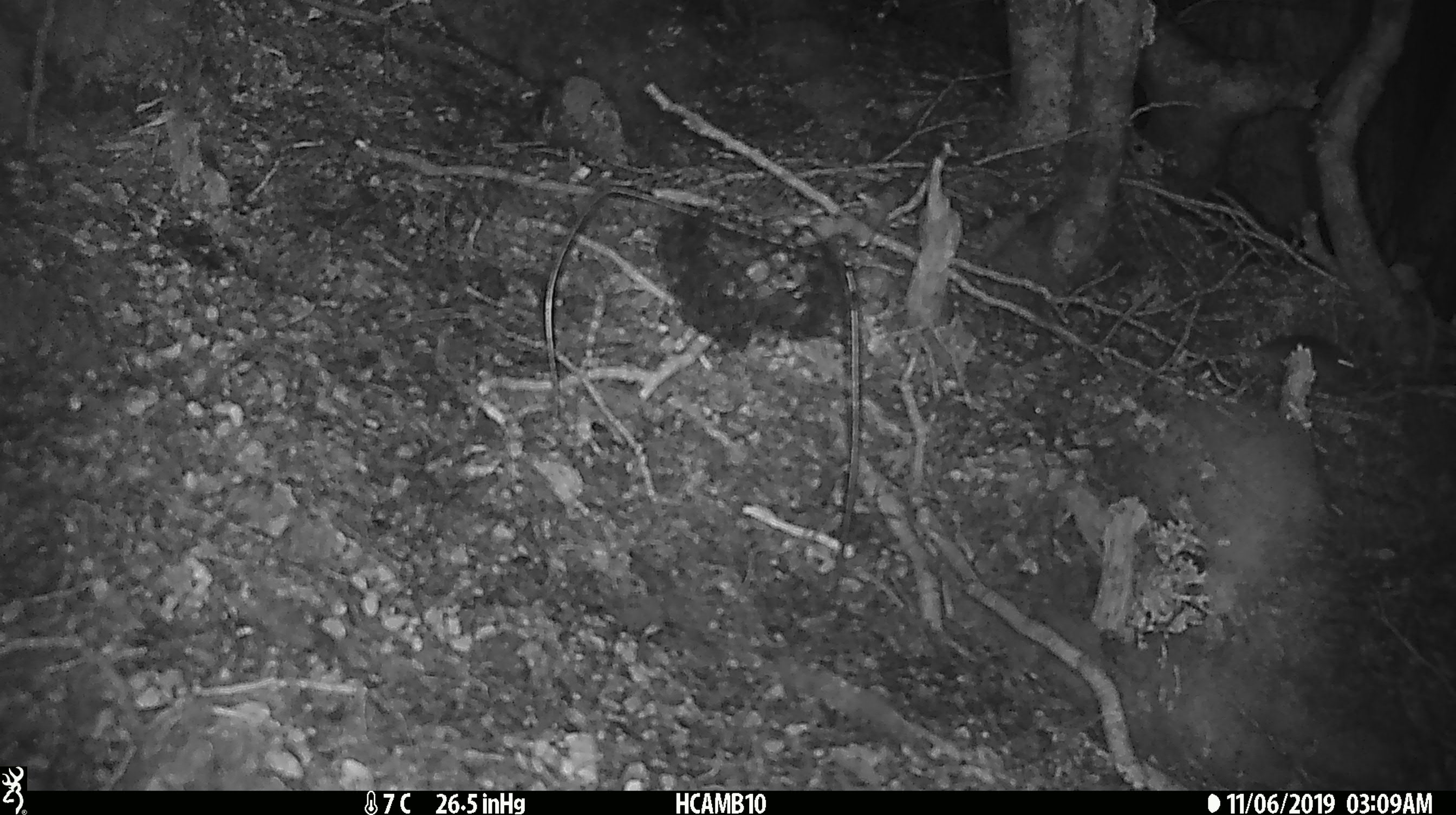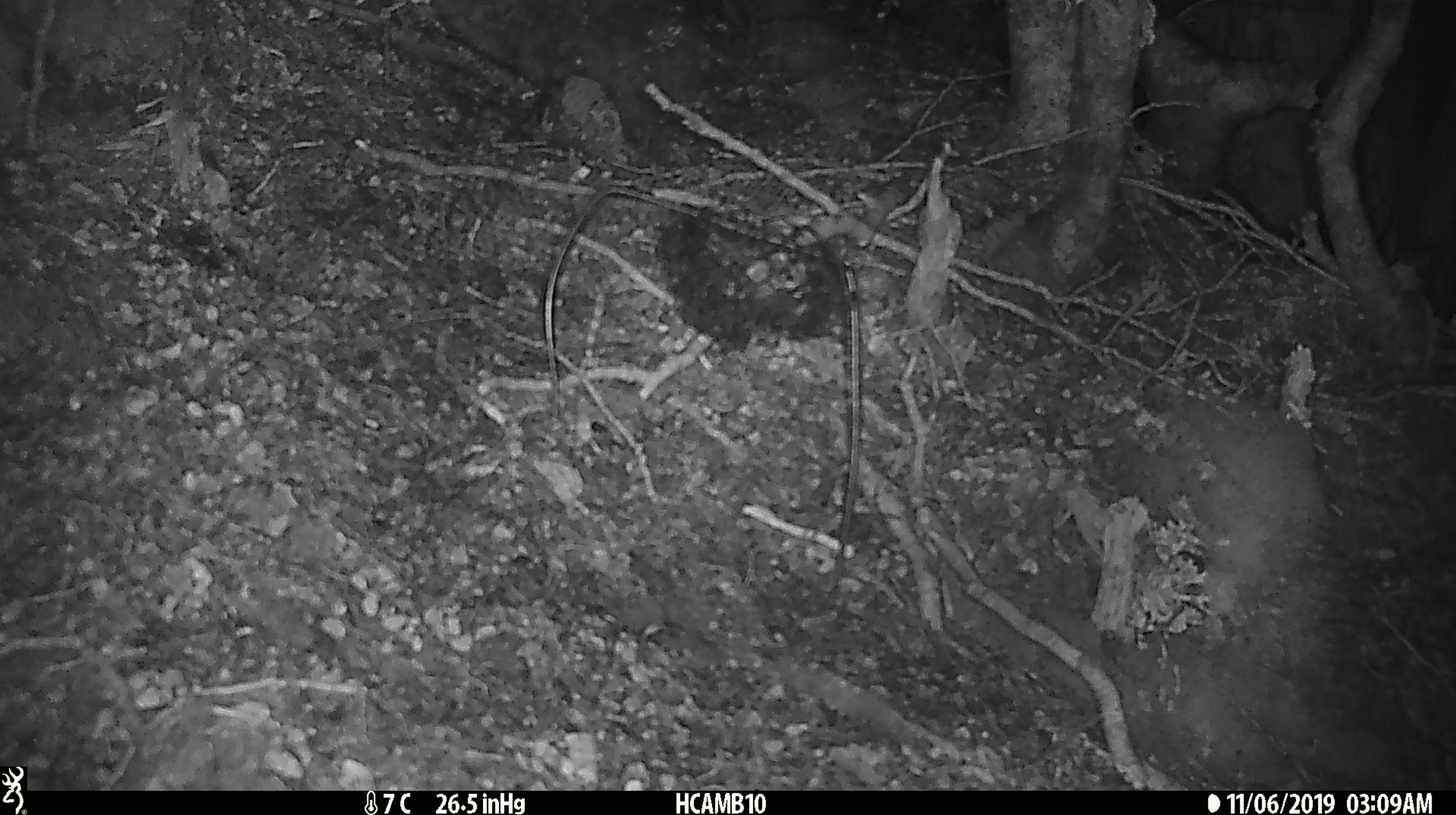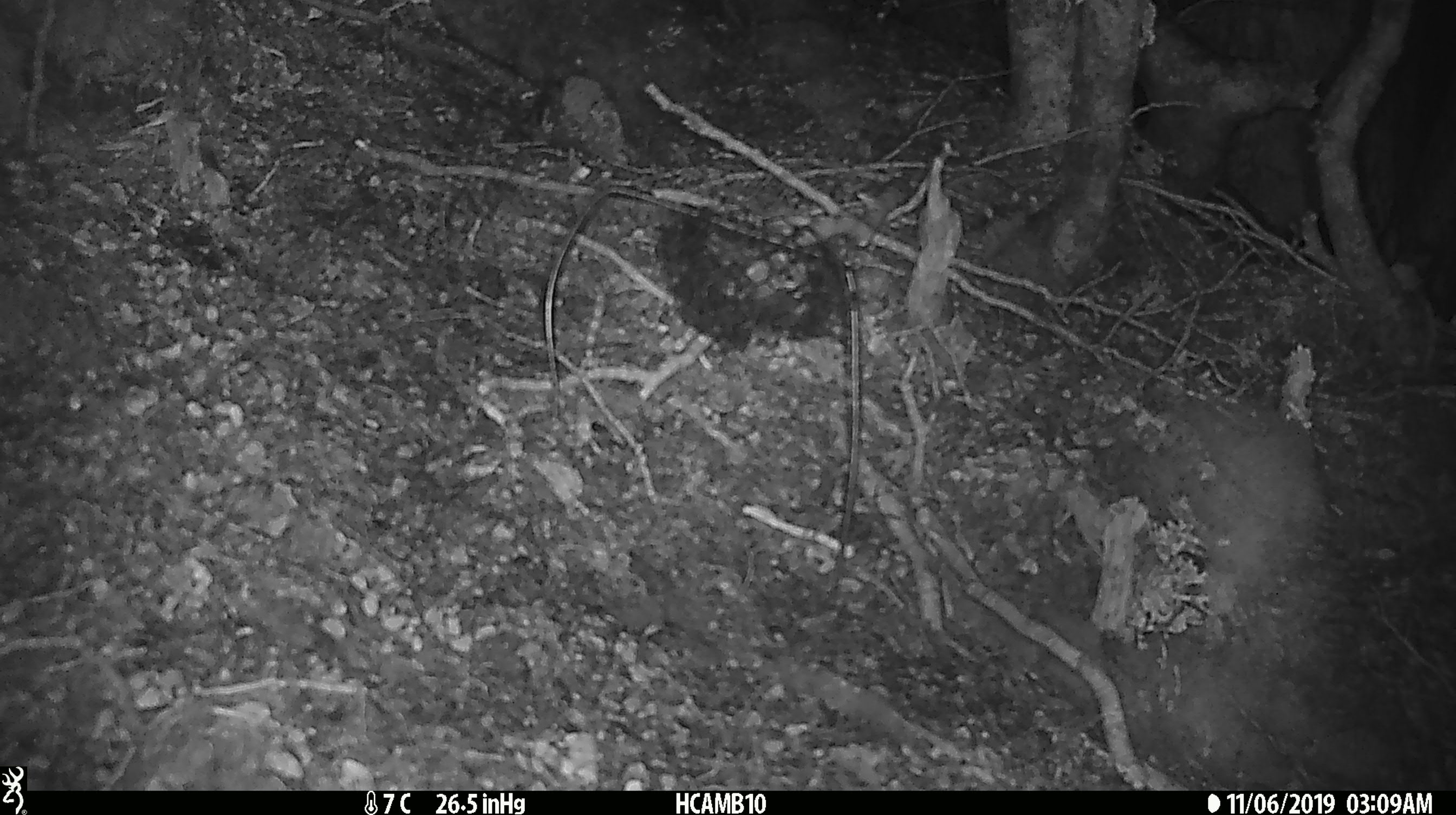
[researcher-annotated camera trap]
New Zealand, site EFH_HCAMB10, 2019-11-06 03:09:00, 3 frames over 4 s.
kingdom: Animalia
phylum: Chordata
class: Mammalia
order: Rodentia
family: Muridae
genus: Mus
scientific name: Mus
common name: mouse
Mouse (Mus).